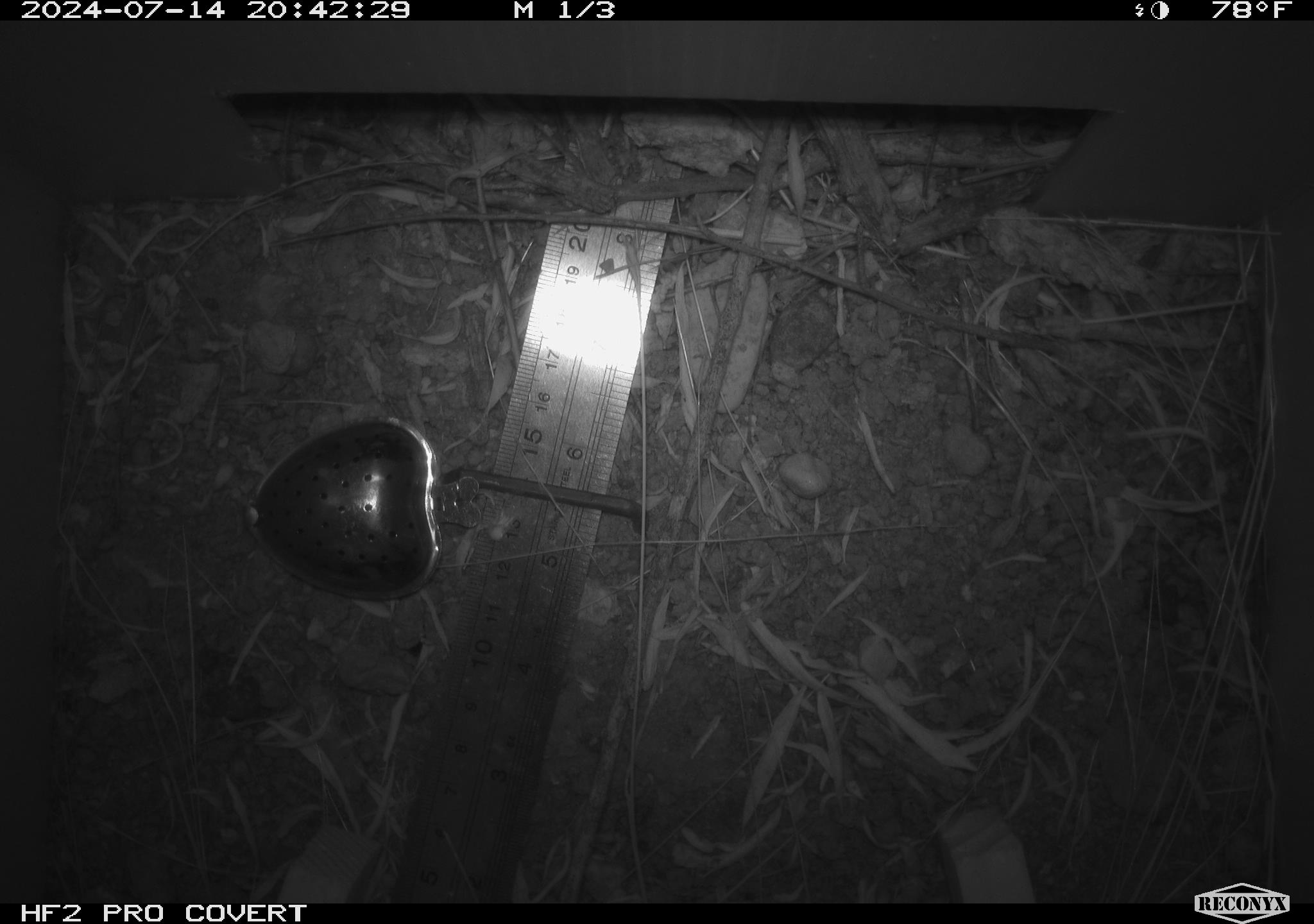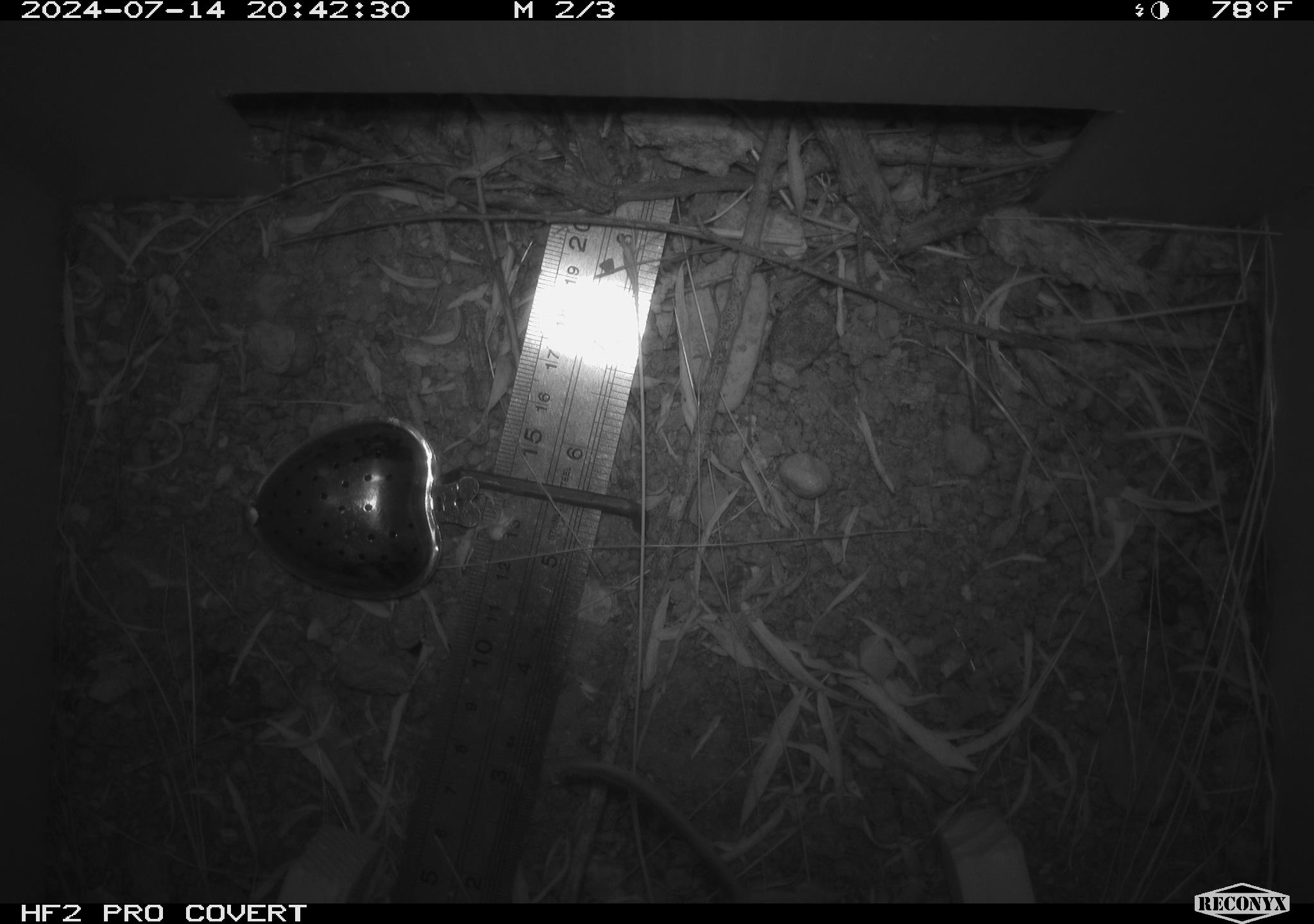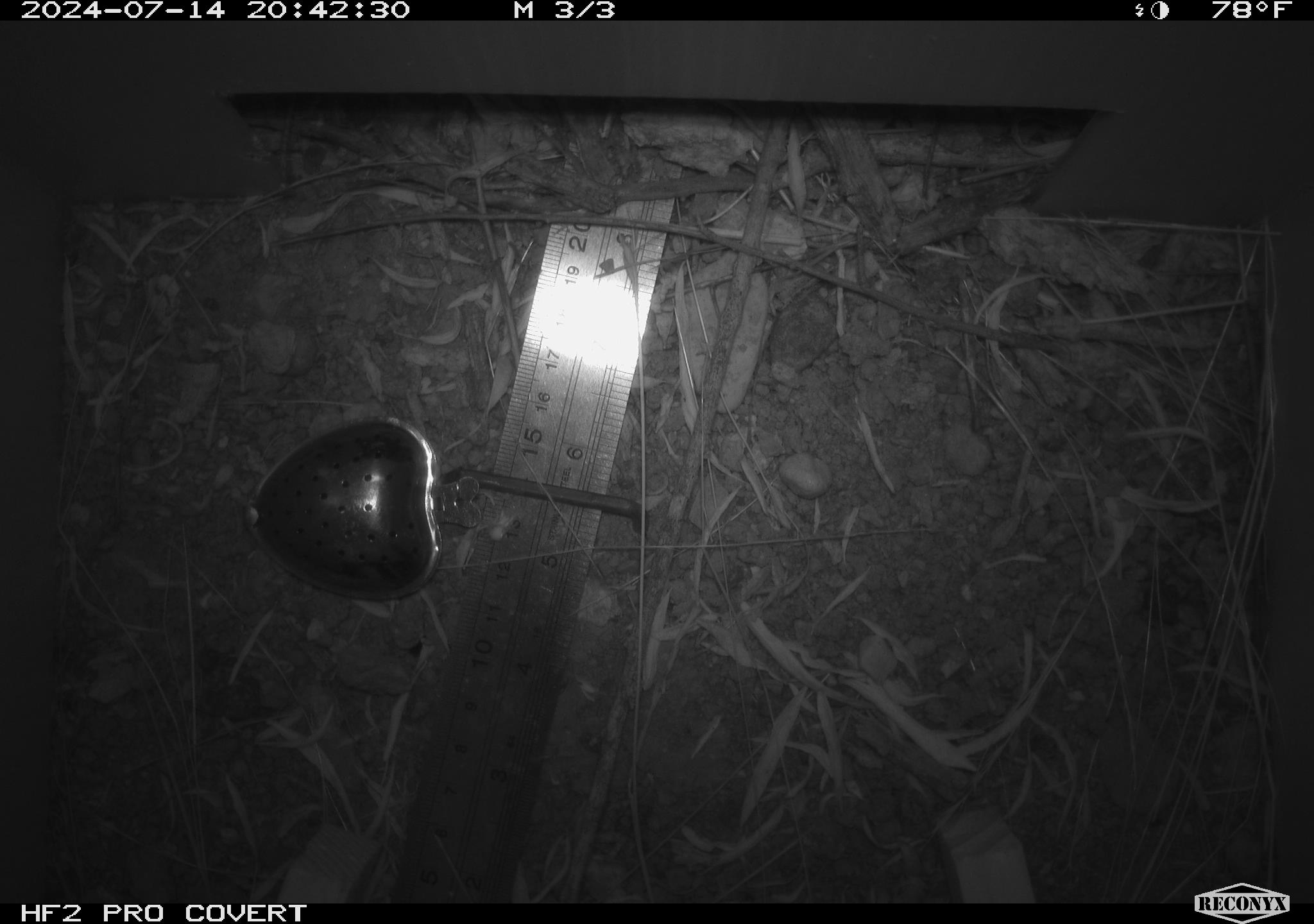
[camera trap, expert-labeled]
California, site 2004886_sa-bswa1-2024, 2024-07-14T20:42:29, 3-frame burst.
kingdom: Animalia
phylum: Chordata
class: Mammalia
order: Rodentia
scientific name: Rodentia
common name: mouse species